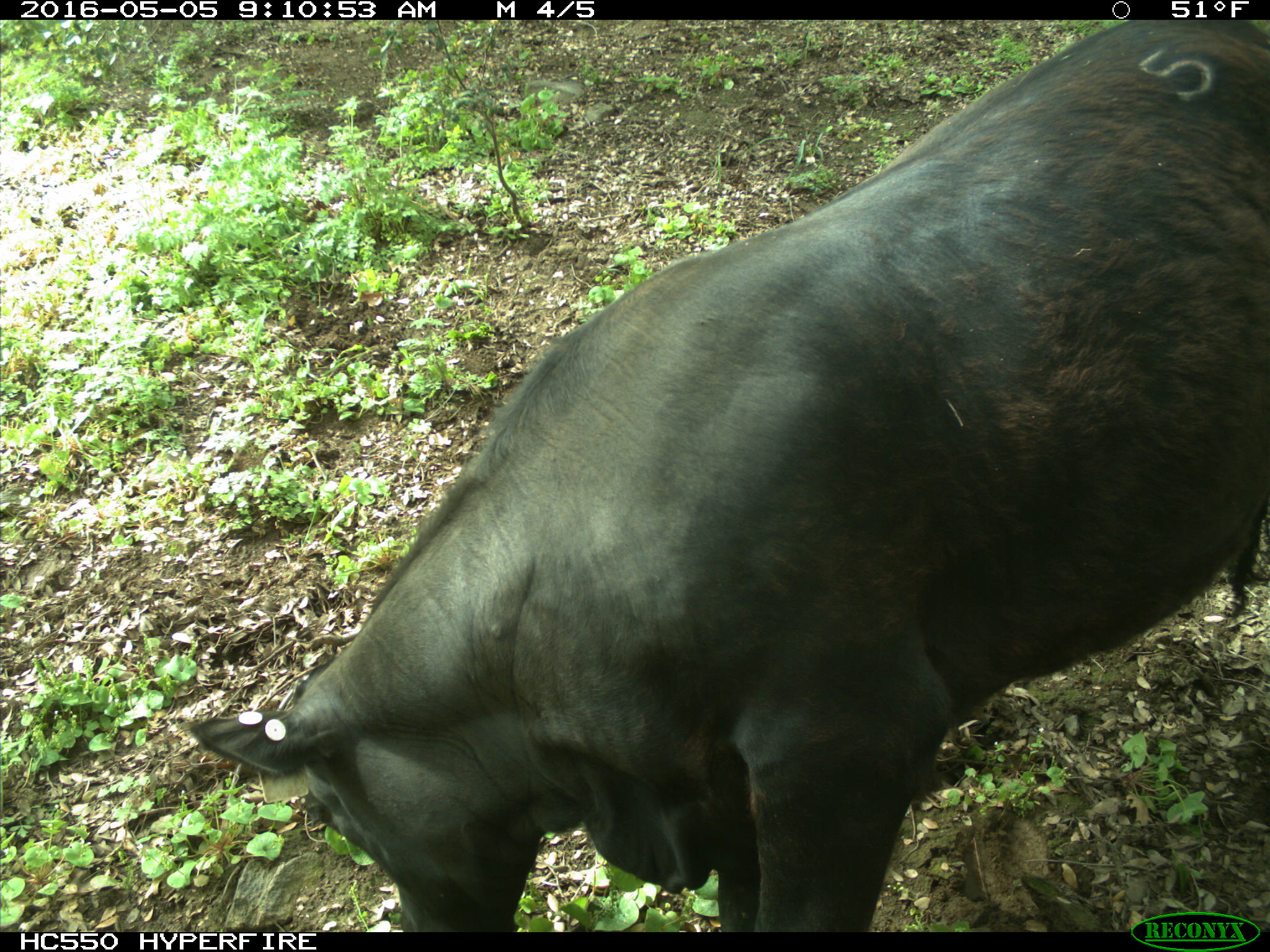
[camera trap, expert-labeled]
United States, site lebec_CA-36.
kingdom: Animalia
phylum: Chordata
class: Mammalia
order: Artiodactyla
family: Bovidae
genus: Bos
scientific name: Bos taurus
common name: domestic cow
Bos taurus (domestic cow).